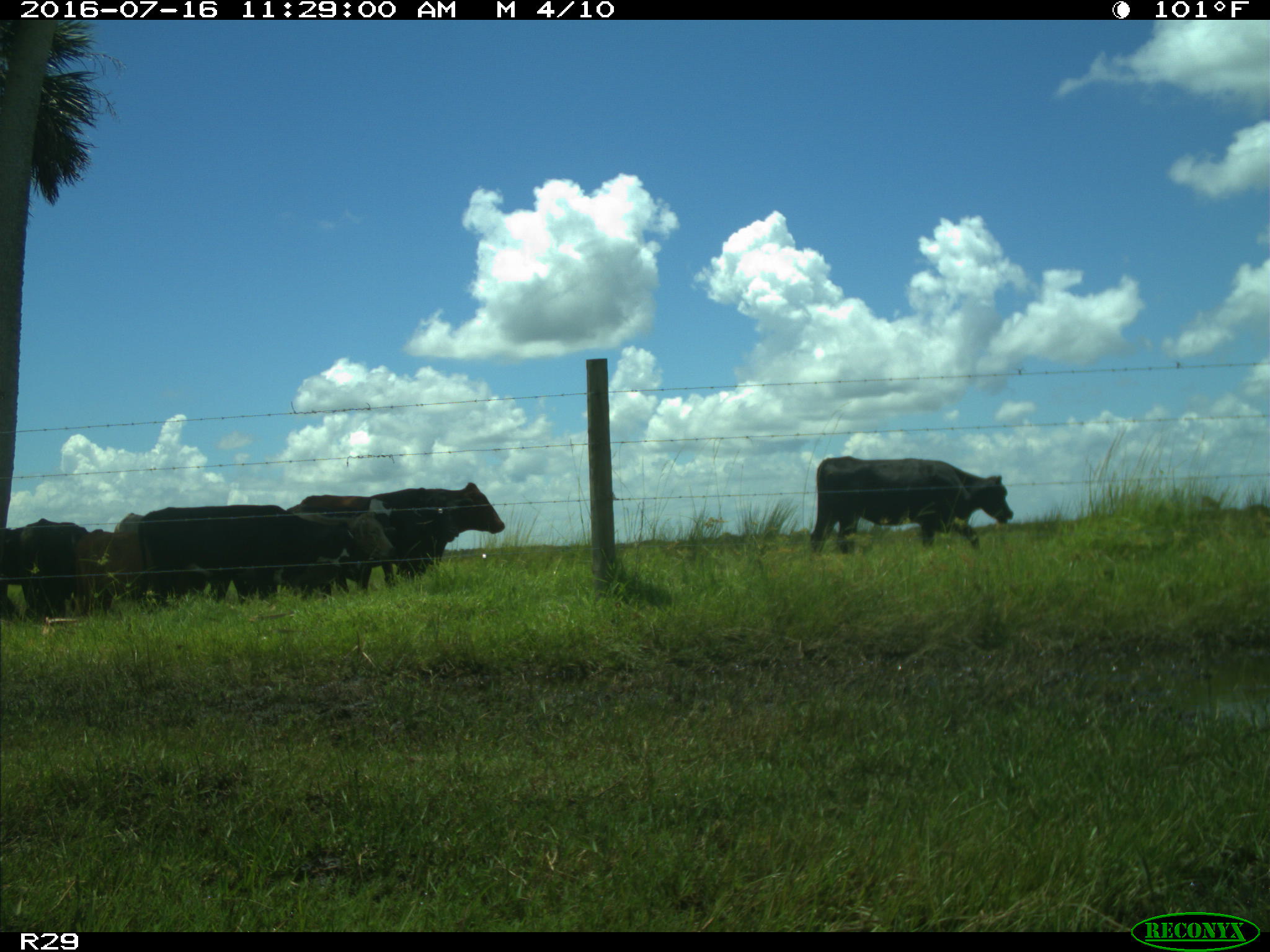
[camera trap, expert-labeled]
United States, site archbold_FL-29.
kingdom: Animalia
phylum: Chordata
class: Mammalia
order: Artiodactyla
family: Bovidae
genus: Bos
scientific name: Bos taurus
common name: domestic cow